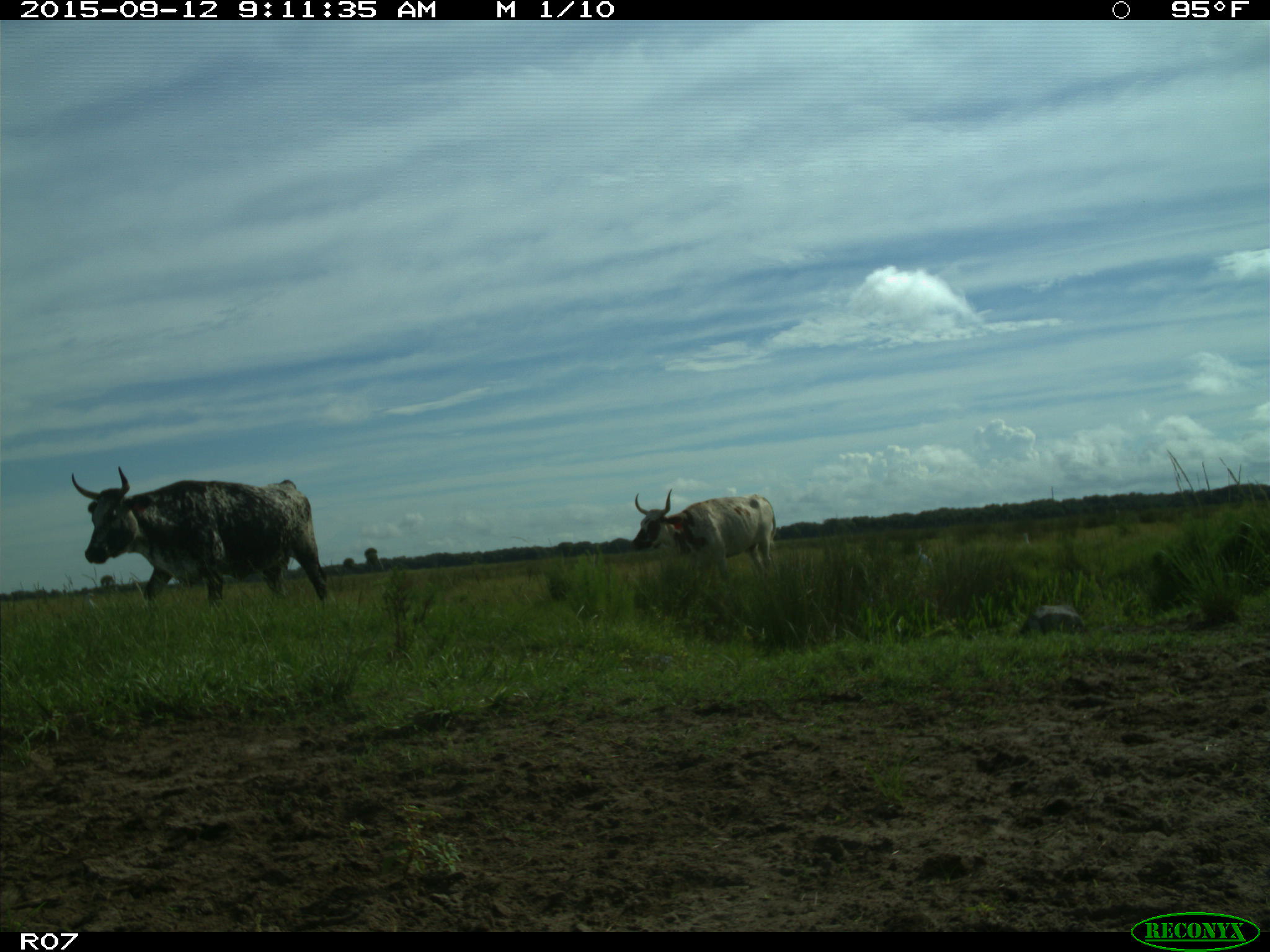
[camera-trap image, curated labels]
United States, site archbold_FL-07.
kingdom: Animalia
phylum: Chordata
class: Mammalia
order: Artiodactyla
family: Bovidae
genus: Bos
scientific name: Bos taurus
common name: domestic cow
Bos taurus (domestic cow).